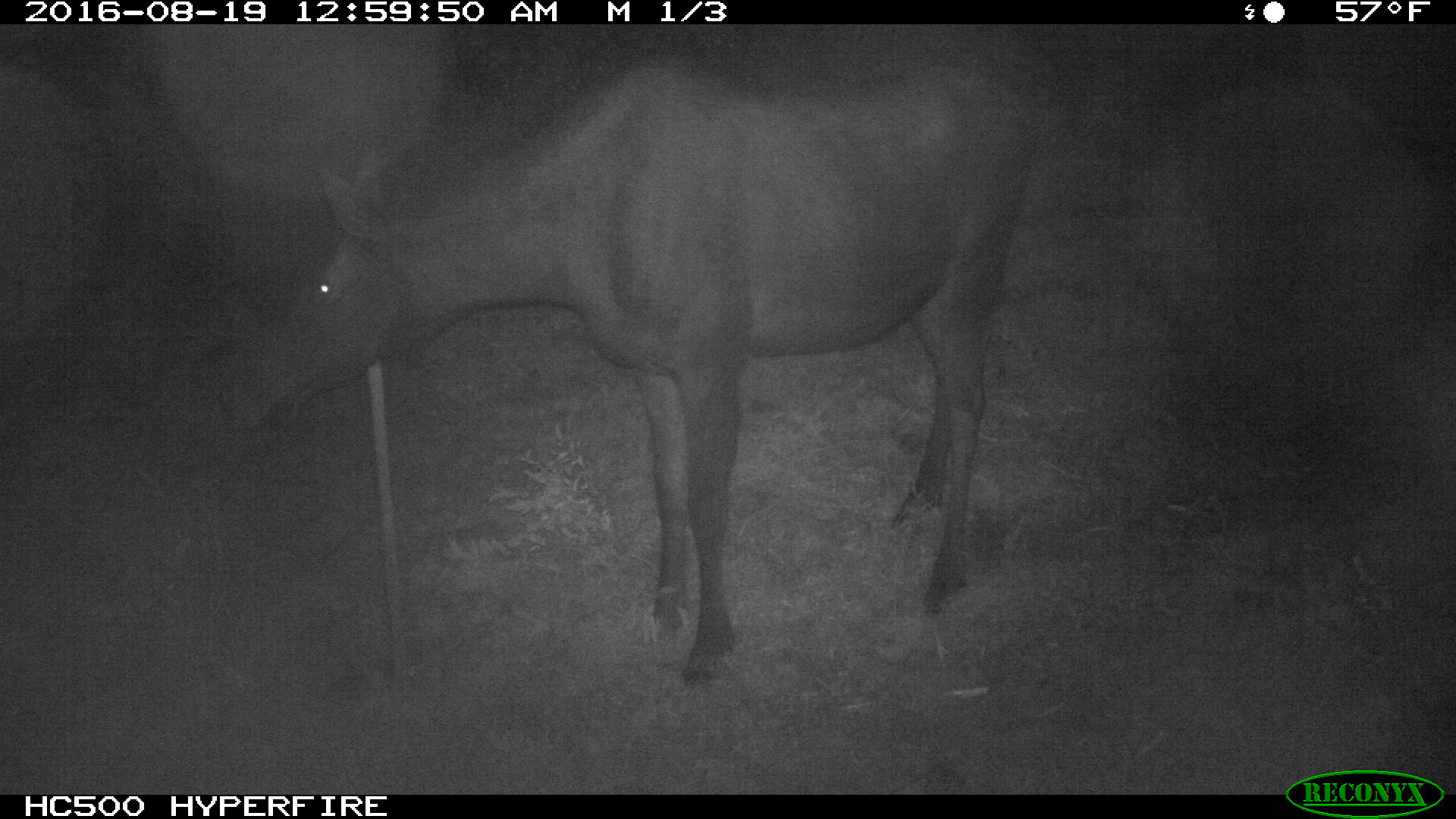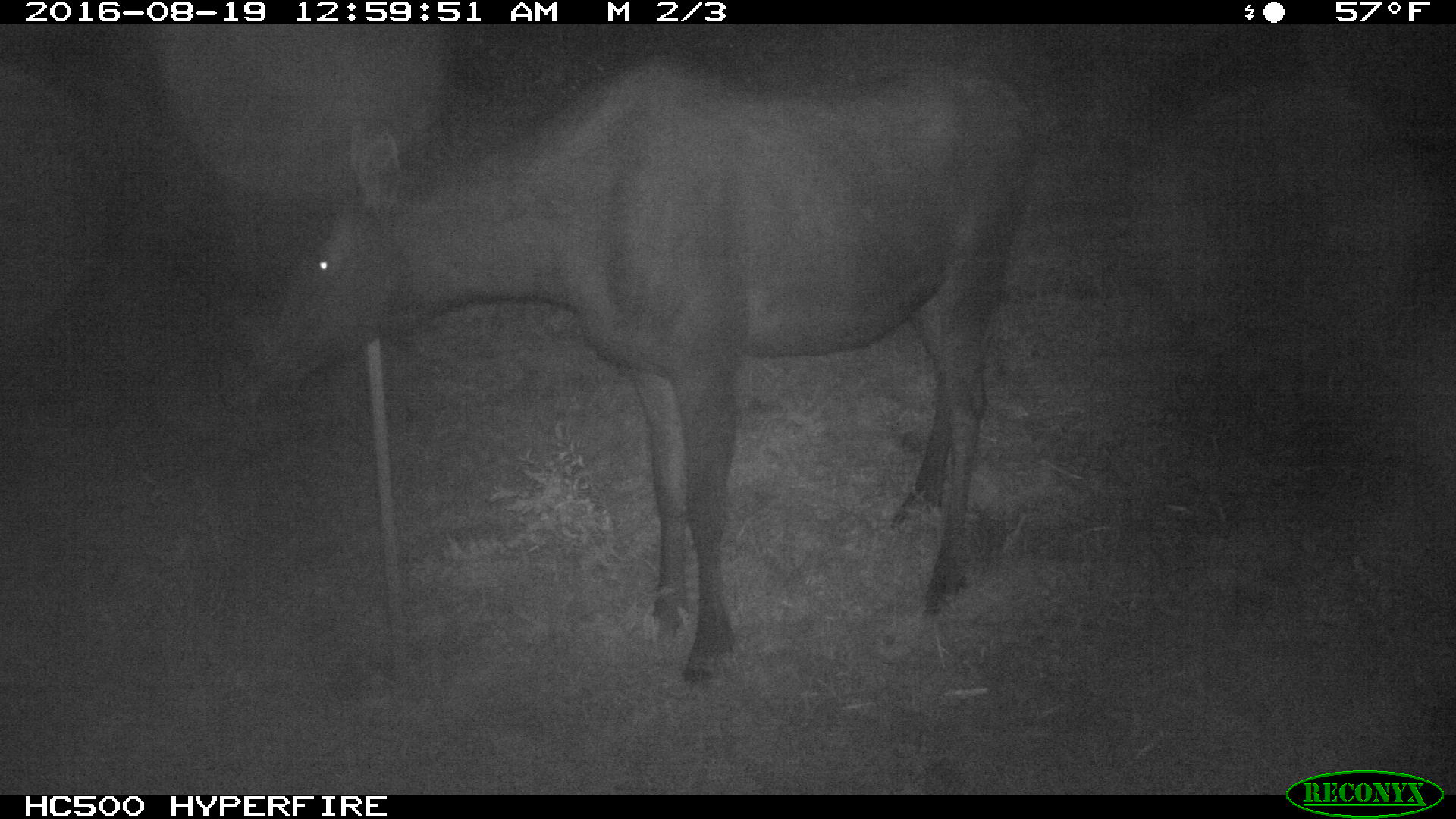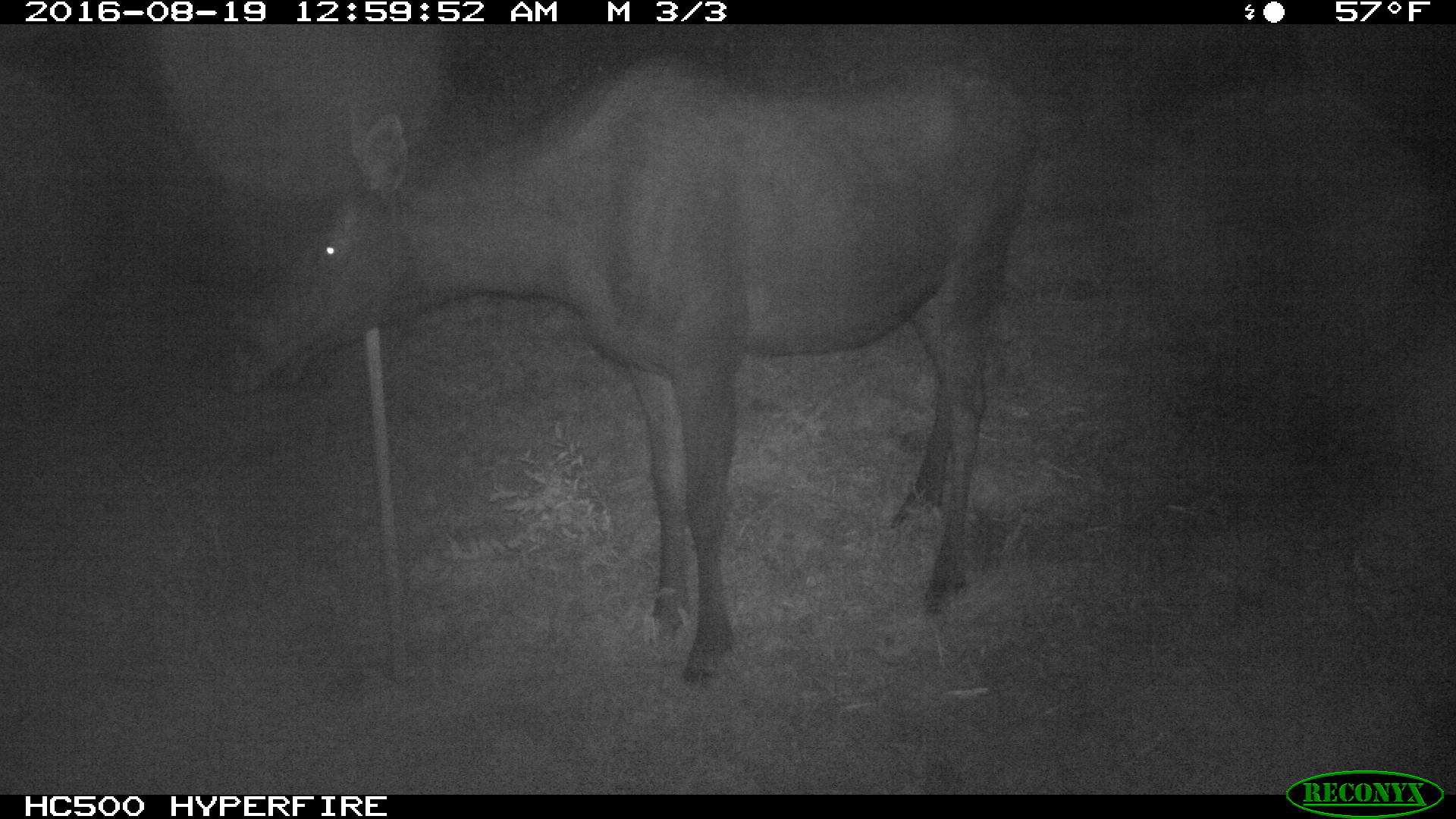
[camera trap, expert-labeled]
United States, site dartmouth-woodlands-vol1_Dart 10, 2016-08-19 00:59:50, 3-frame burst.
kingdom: Animalia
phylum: Chordata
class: Mammalia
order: Artiodactyla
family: Cervidae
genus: Alces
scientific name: Alces alces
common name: moose